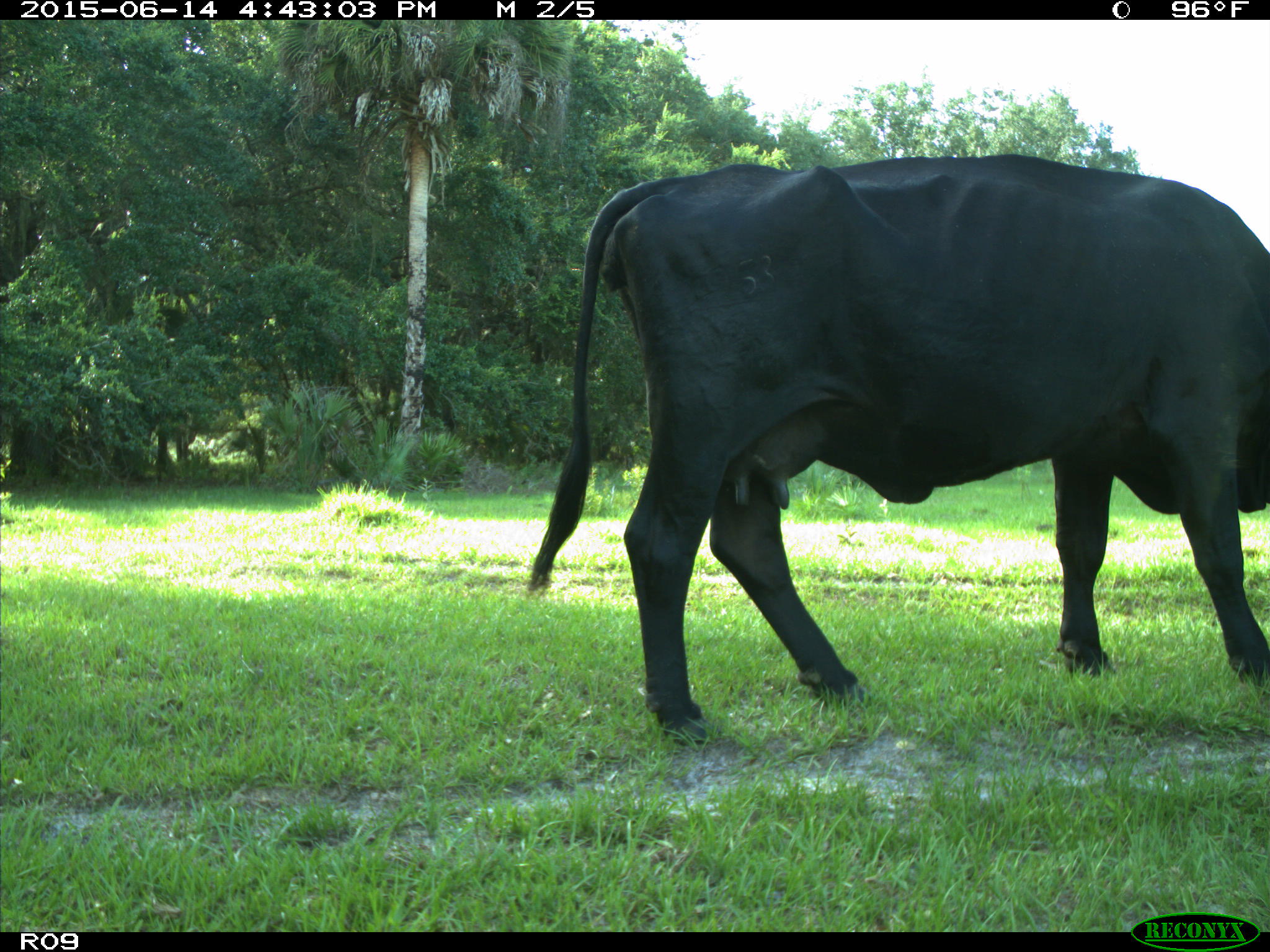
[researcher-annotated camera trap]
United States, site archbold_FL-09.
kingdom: Animalia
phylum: Chordata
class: Mammalia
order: Artiodactyla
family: Bovidae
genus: Bos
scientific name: Bos taurus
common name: domestic cow